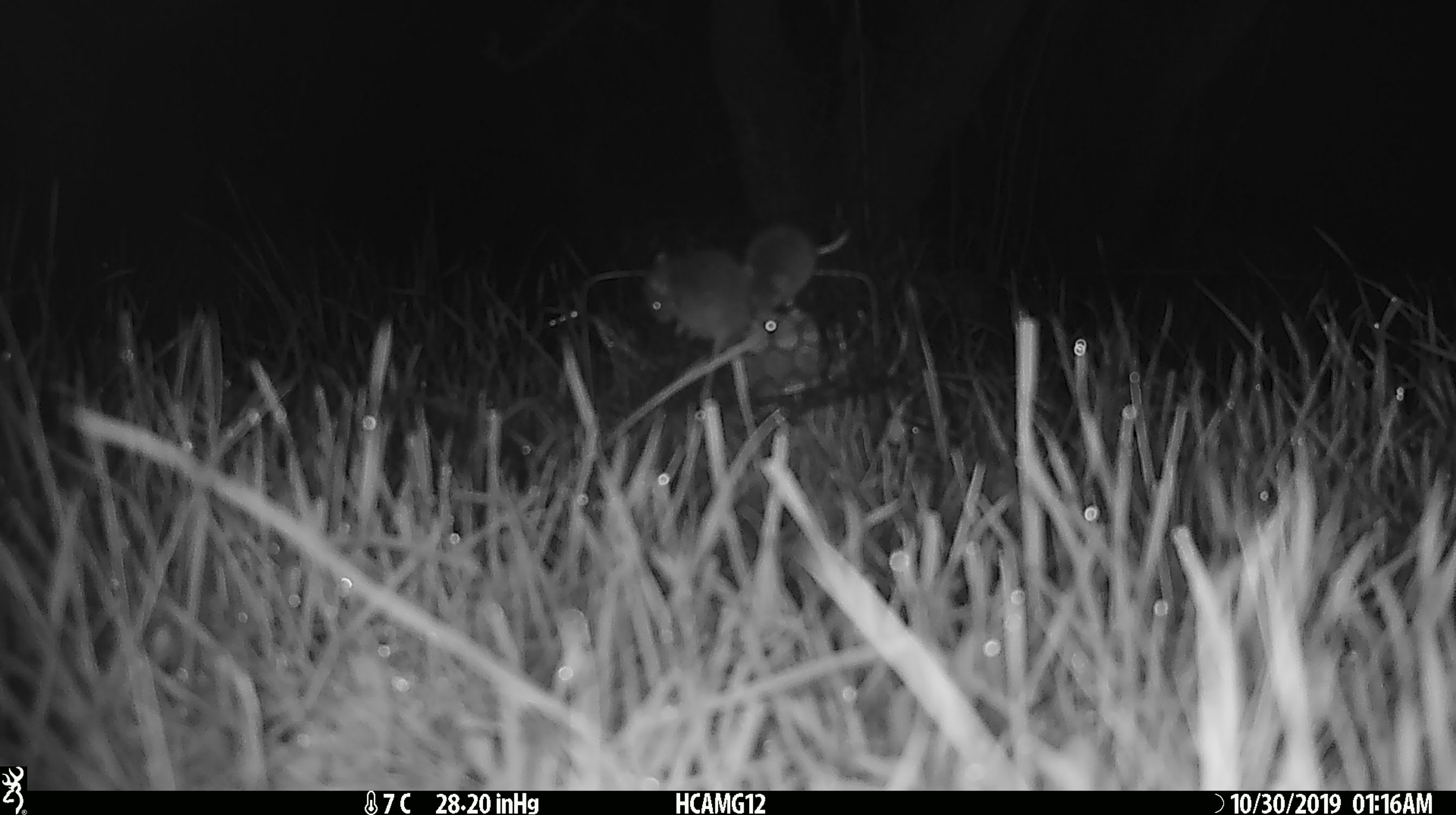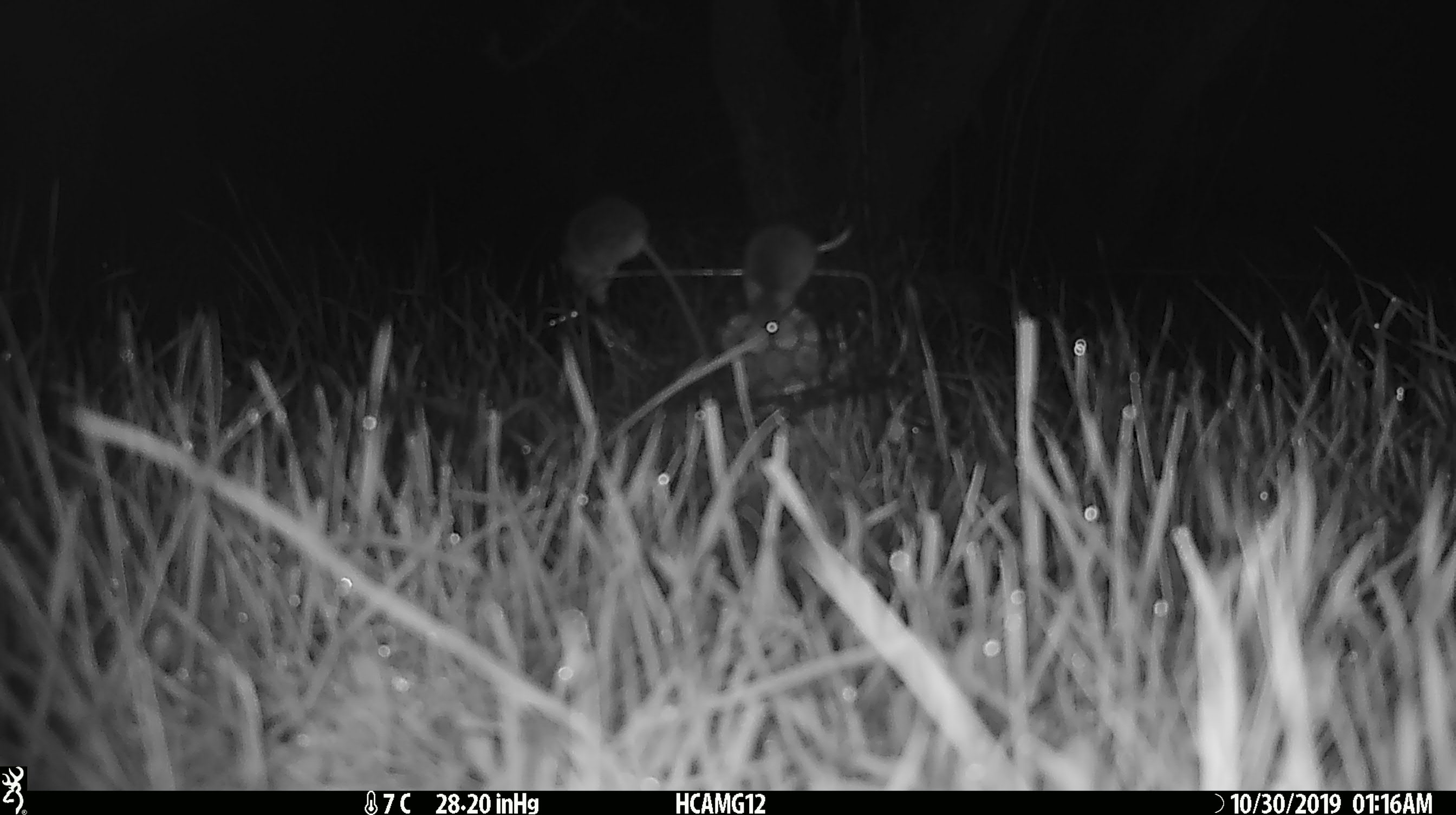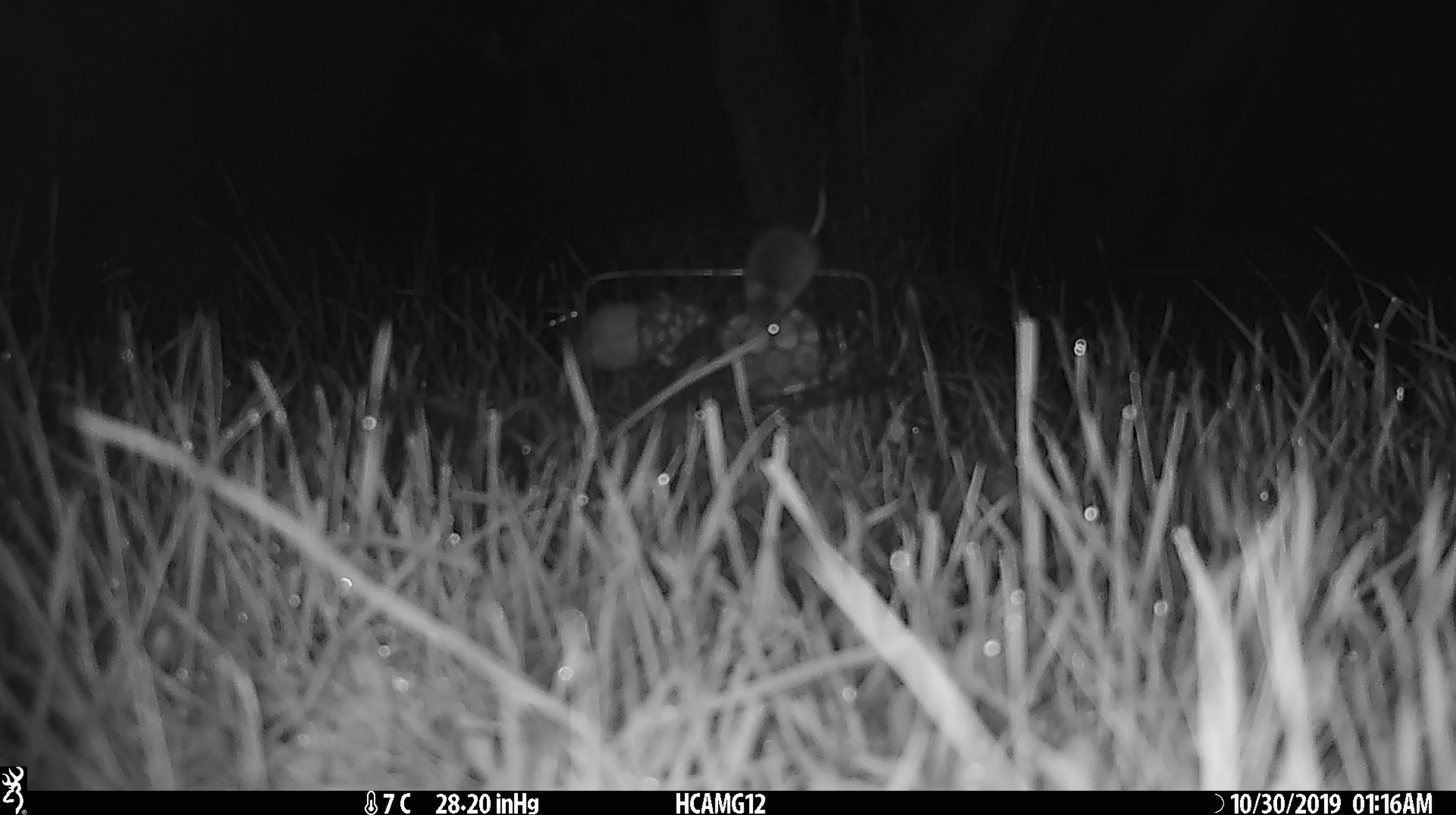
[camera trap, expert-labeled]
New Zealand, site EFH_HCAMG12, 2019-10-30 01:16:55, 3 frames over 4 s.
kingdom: Animalia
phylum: Chordata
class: Mammalia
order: Rodentia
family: Muridae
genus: Mus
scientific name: Mus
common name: mouse